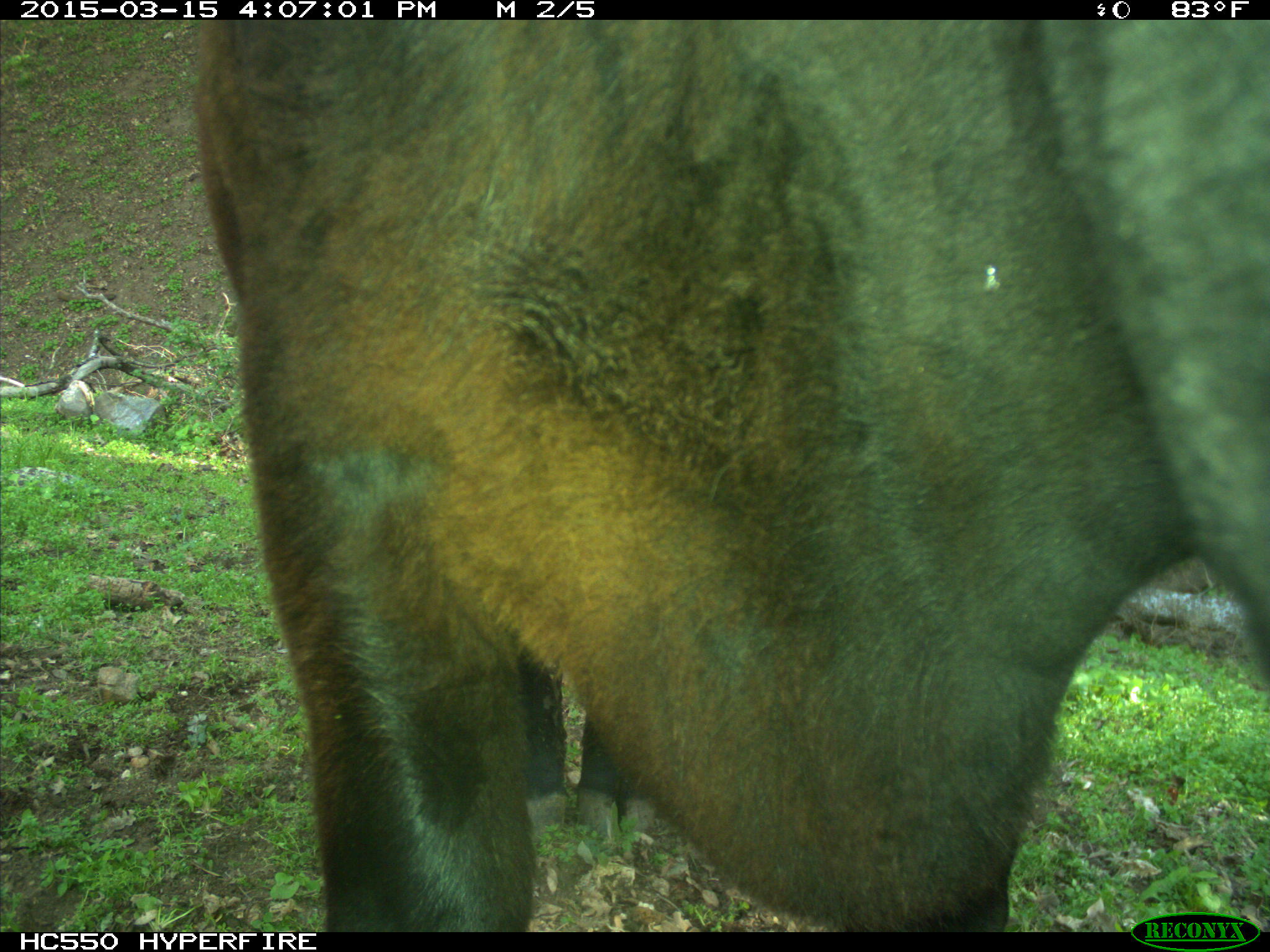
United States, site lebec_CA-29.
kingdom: Animalia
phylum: Chordata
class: Mammalia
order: Artiodactyla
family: Bovidae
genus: Bos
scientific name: Bos taurus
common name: domestic cow